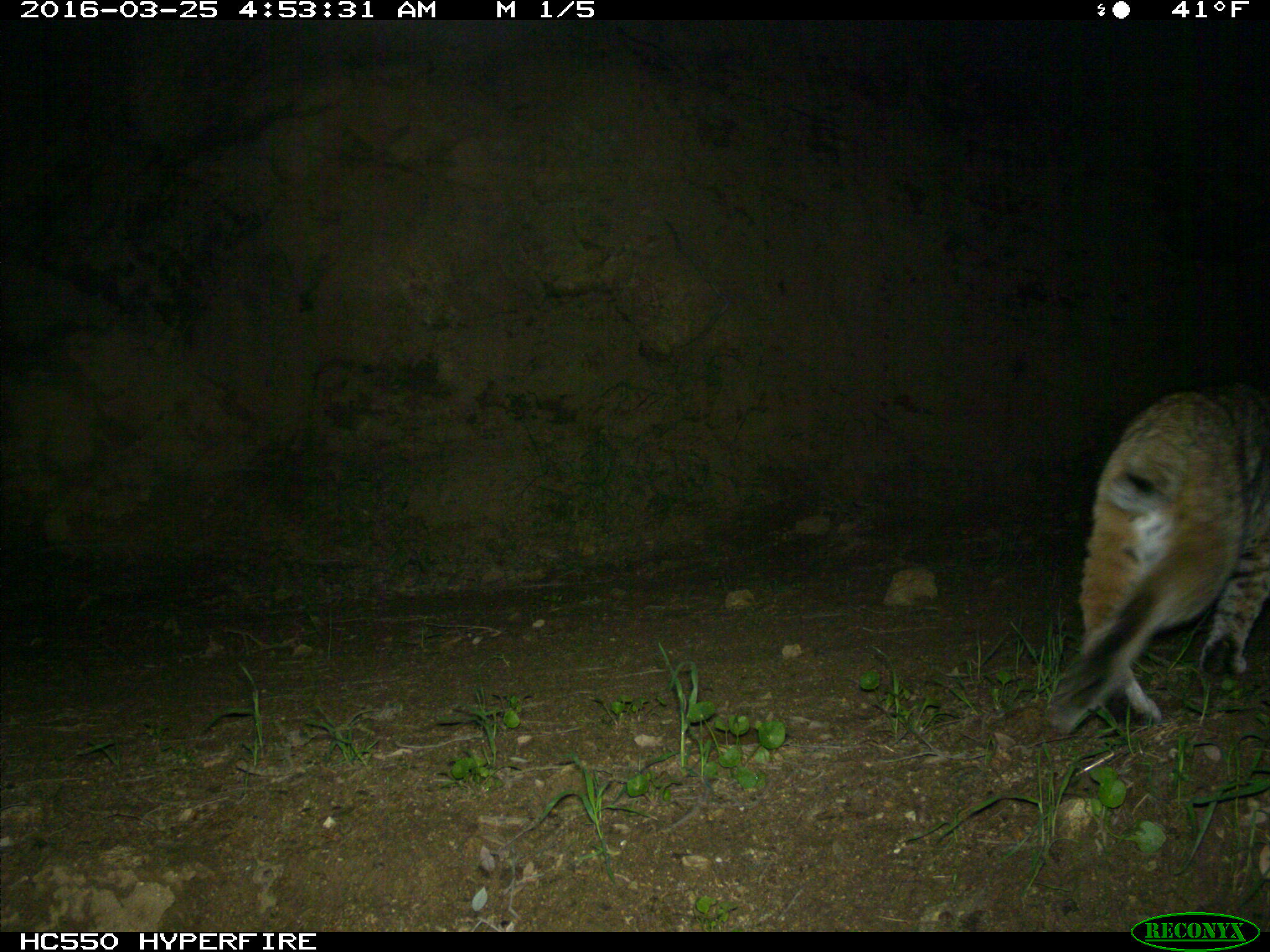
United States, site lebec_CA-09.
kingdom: Animalia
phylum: Chordata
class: Mammalia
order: Carnivora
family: Felidae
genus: Lynx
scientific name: Lynx rufus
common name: bobcat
Lynx rufus (bobcat).